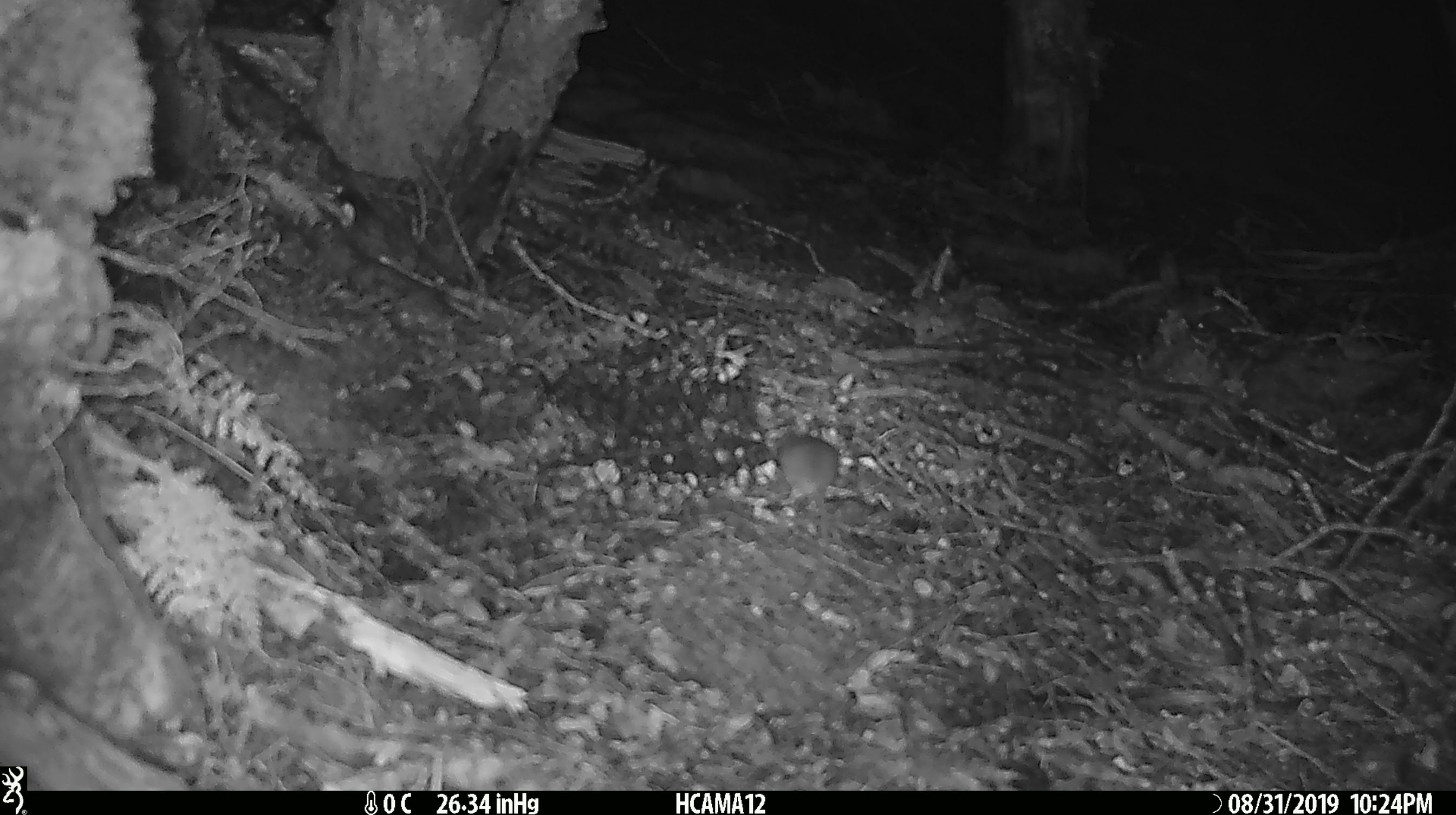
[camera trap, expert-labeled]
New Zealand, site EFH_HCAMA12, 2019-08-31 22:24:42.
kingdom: Animalia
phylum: Chordata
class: Mammalia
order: Rodentia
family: Muridae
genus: Mus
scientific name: Mus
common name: mouse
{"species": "mouse (Mus)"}